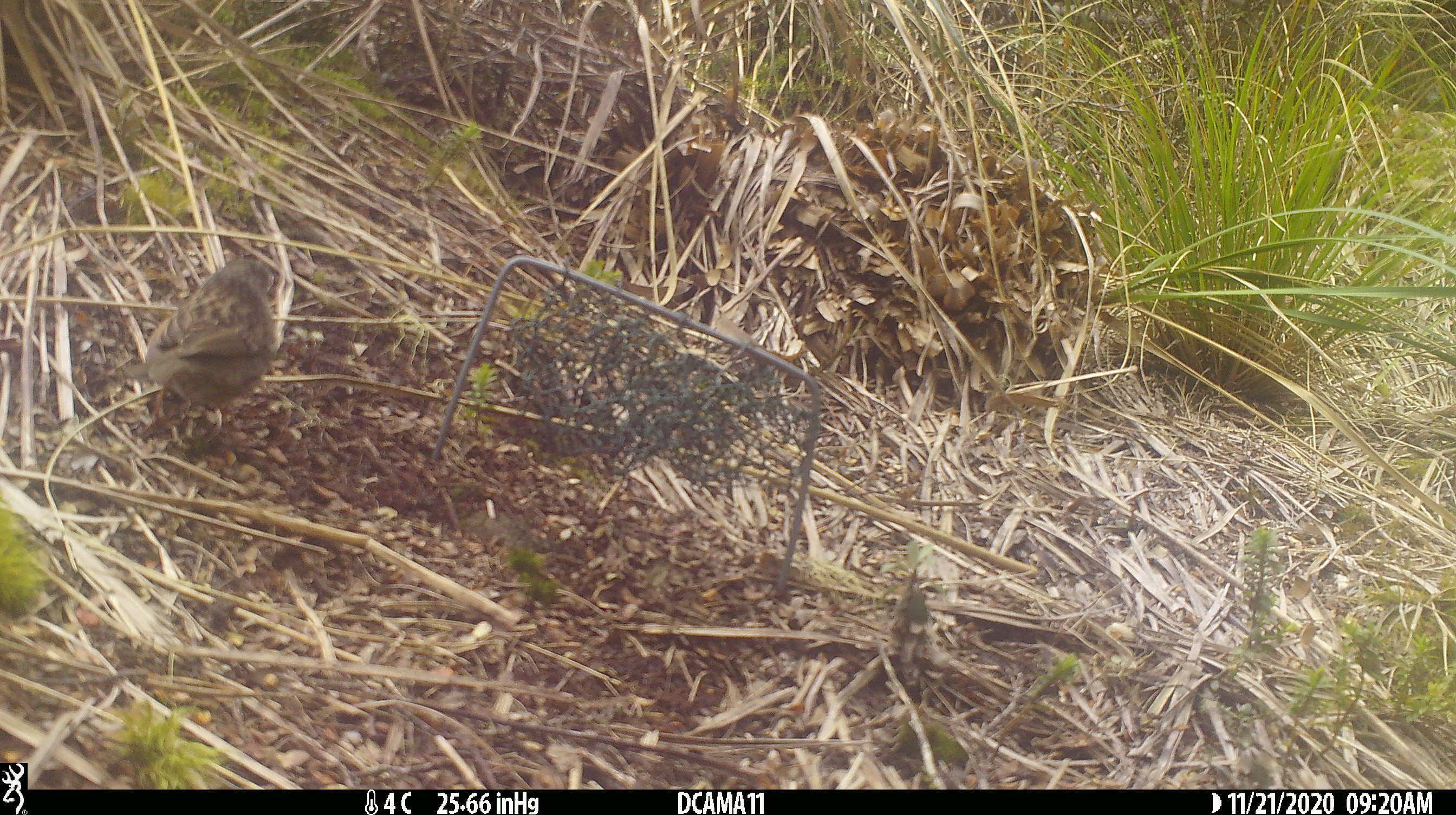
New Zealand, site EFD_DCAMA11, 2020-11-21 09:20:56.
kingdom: Animalia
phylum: Chordata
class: Aves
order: Passeriformes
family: Prunellidae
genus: Prunella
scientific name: Prunella modularis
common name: dunnock